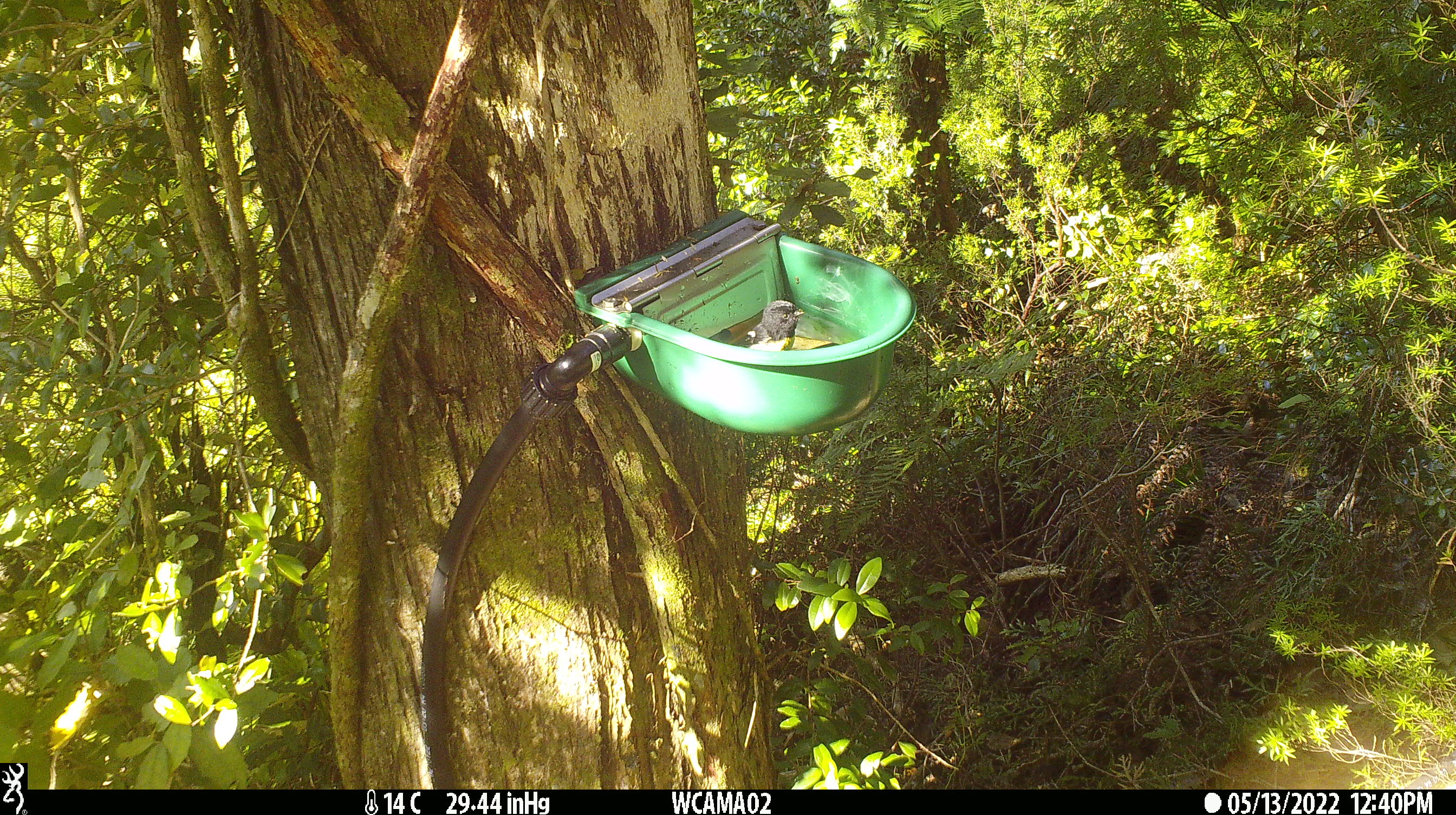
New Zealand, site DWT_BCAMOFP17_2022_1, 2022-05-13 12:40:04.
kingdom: Animalia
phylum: Chordata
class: Aves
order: Passeriformes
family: Petroicidae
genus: Petroica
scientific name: Petroica macrocephala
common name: tomtit